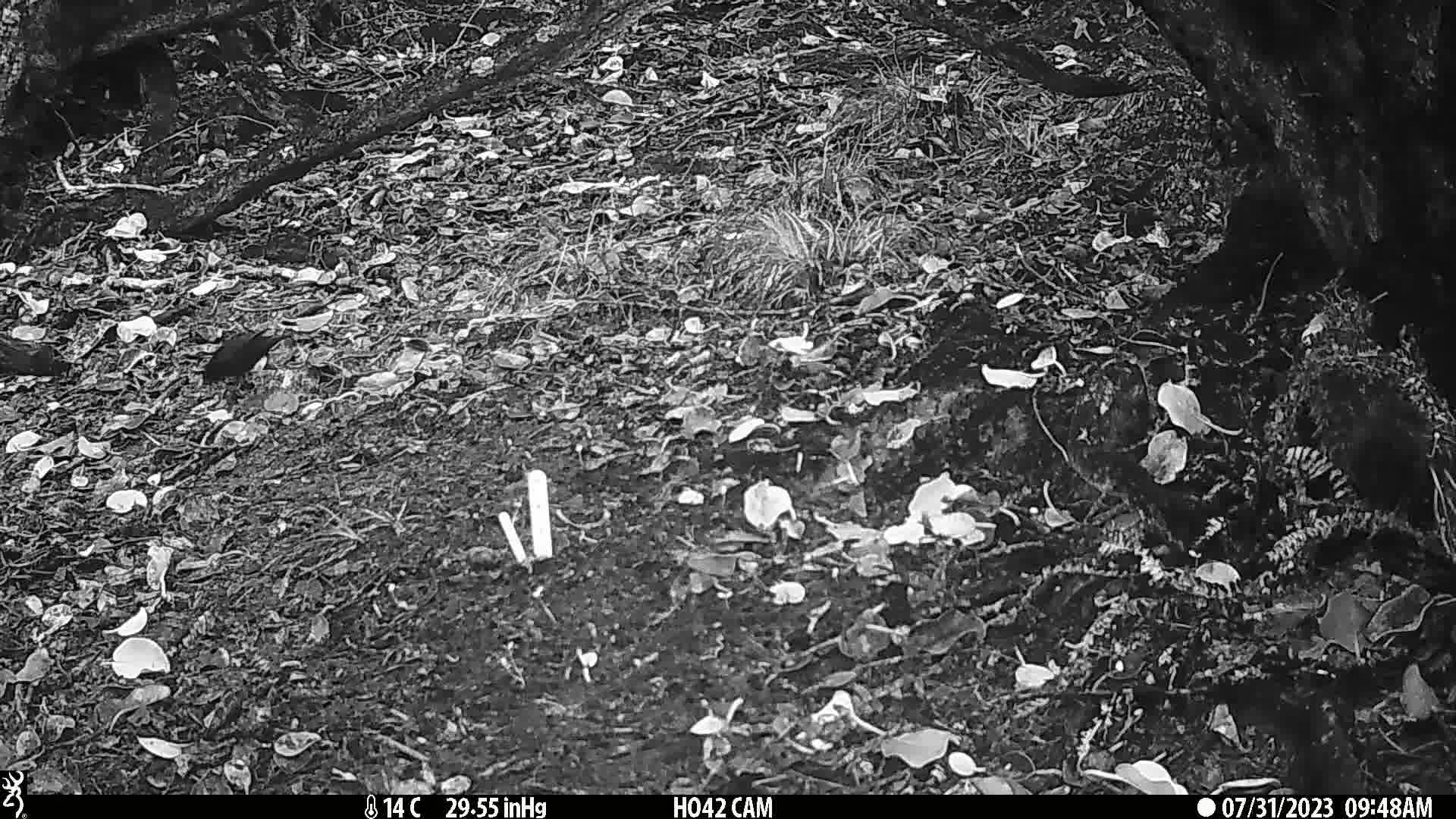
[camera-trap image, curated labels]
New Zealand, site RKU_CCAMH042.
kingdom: Animalia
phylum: Chordata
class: Aves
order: Passeriformes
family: Turdidae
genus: Turdus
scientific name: Turdus merula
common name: eurasian blackbird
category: blackbird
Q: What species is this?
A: Blackbird (eurasian blackbird) (Turdus merula).